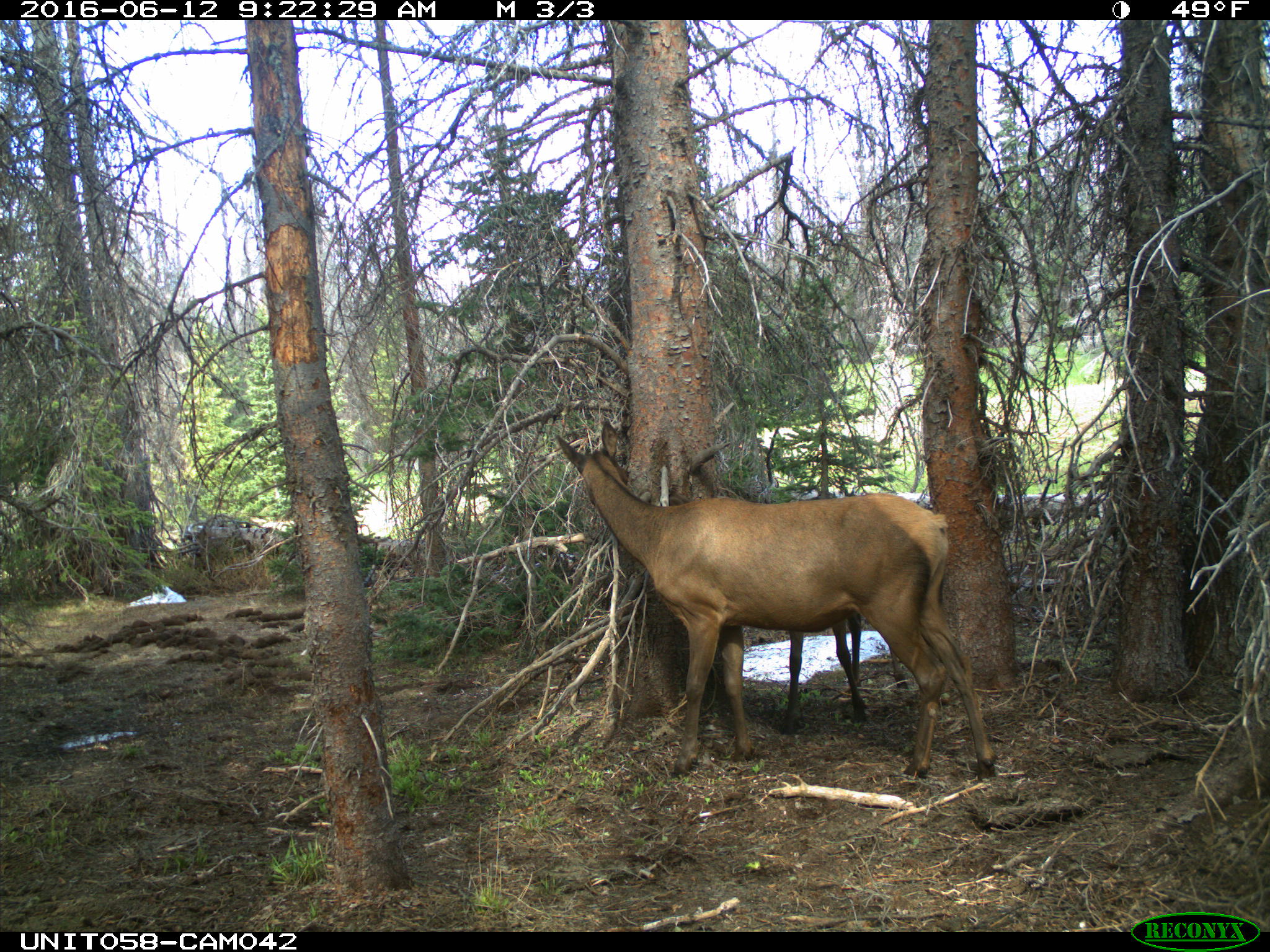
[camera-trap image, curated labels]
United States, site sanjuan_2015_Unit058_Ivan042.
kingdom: Animalia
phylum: Chordata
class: Mammalia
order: Artiodactyla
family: Cervidae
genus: Cervus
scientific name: Cervus elaphus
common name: red deer